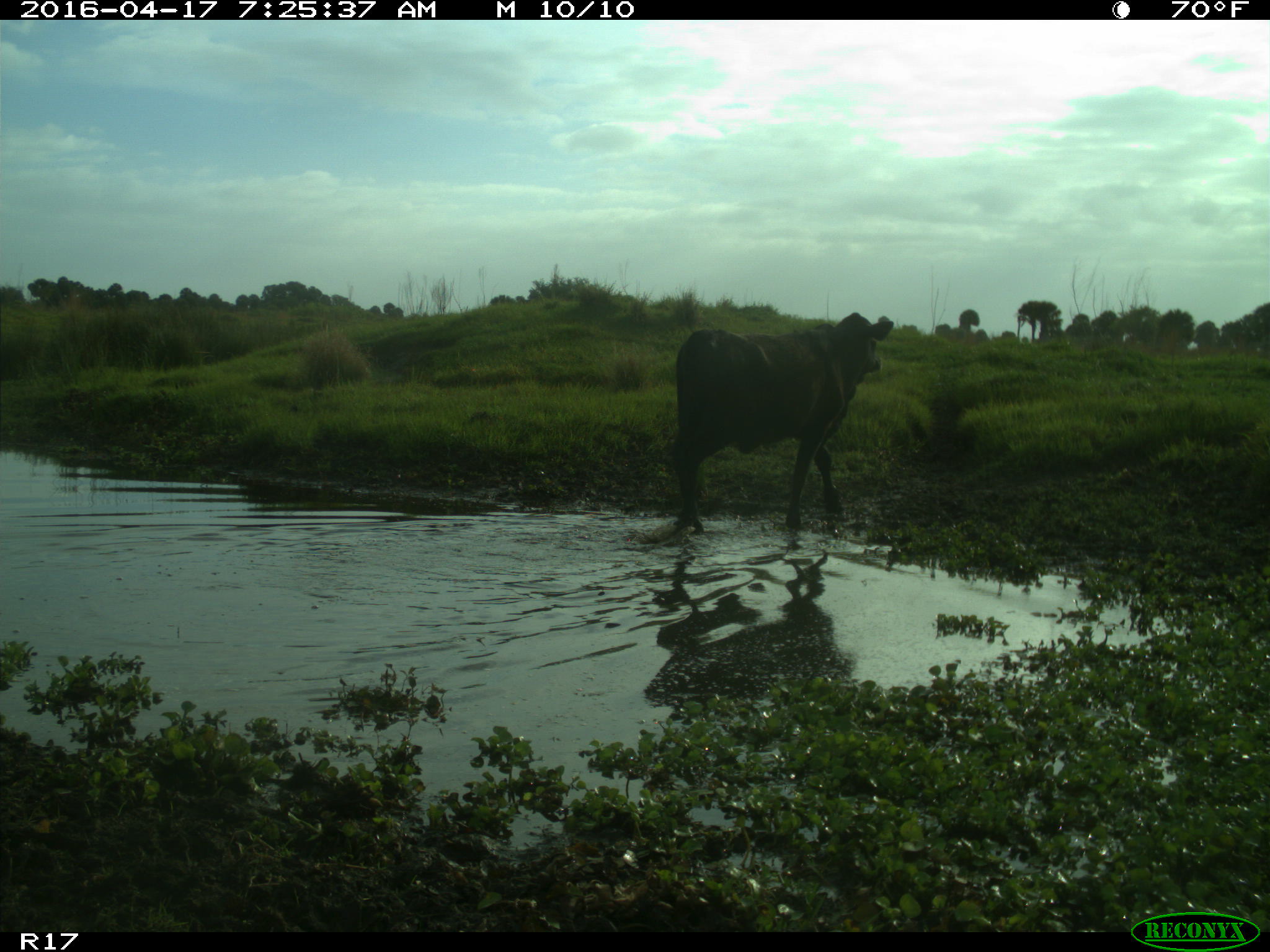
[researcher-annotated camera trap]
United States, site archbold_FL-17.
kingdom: Animalia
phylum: Chordata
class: Mammalia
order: Artiodactyla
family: Bovidae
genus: Bos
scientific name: Bos taurus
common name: domestic cow